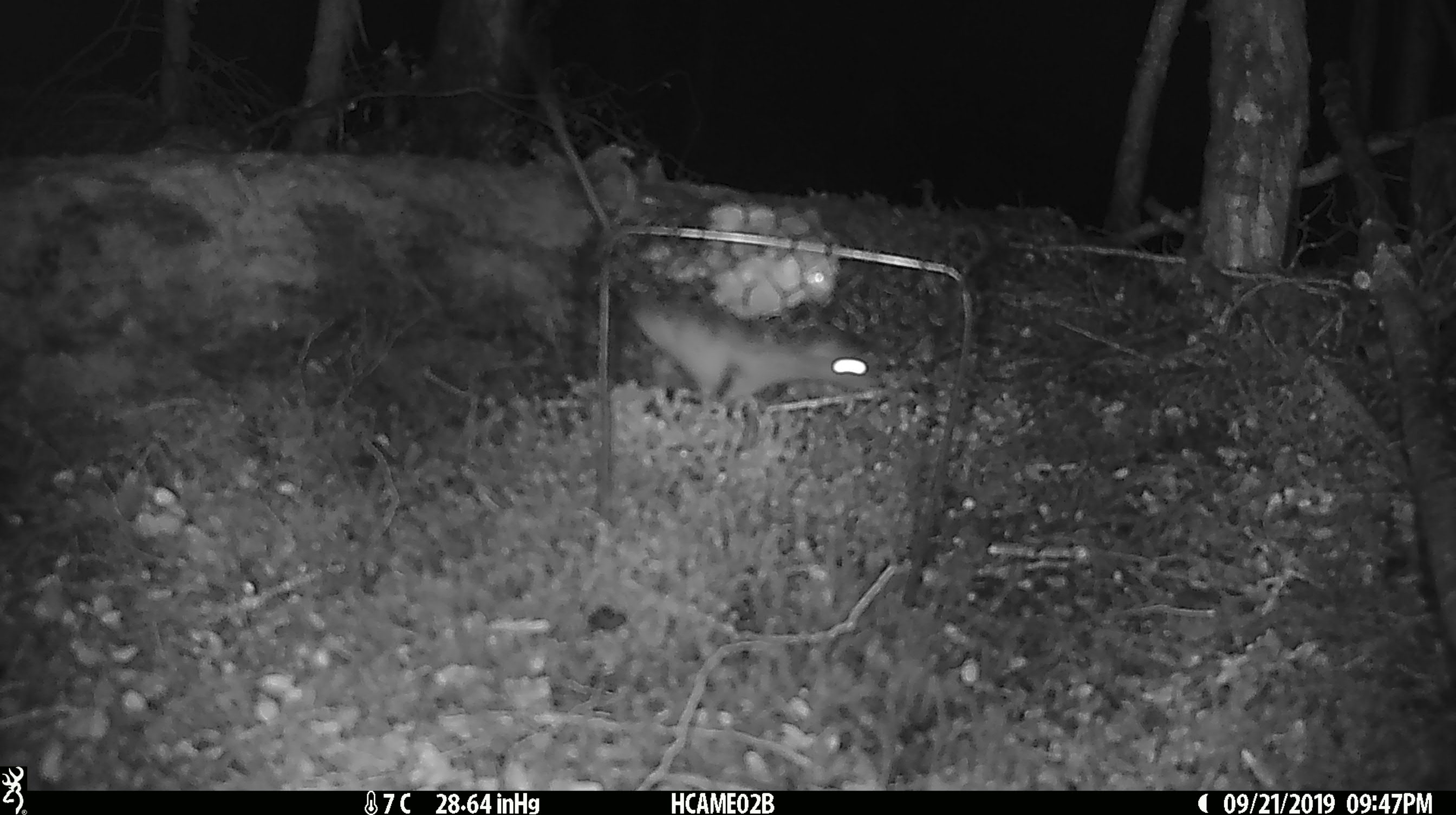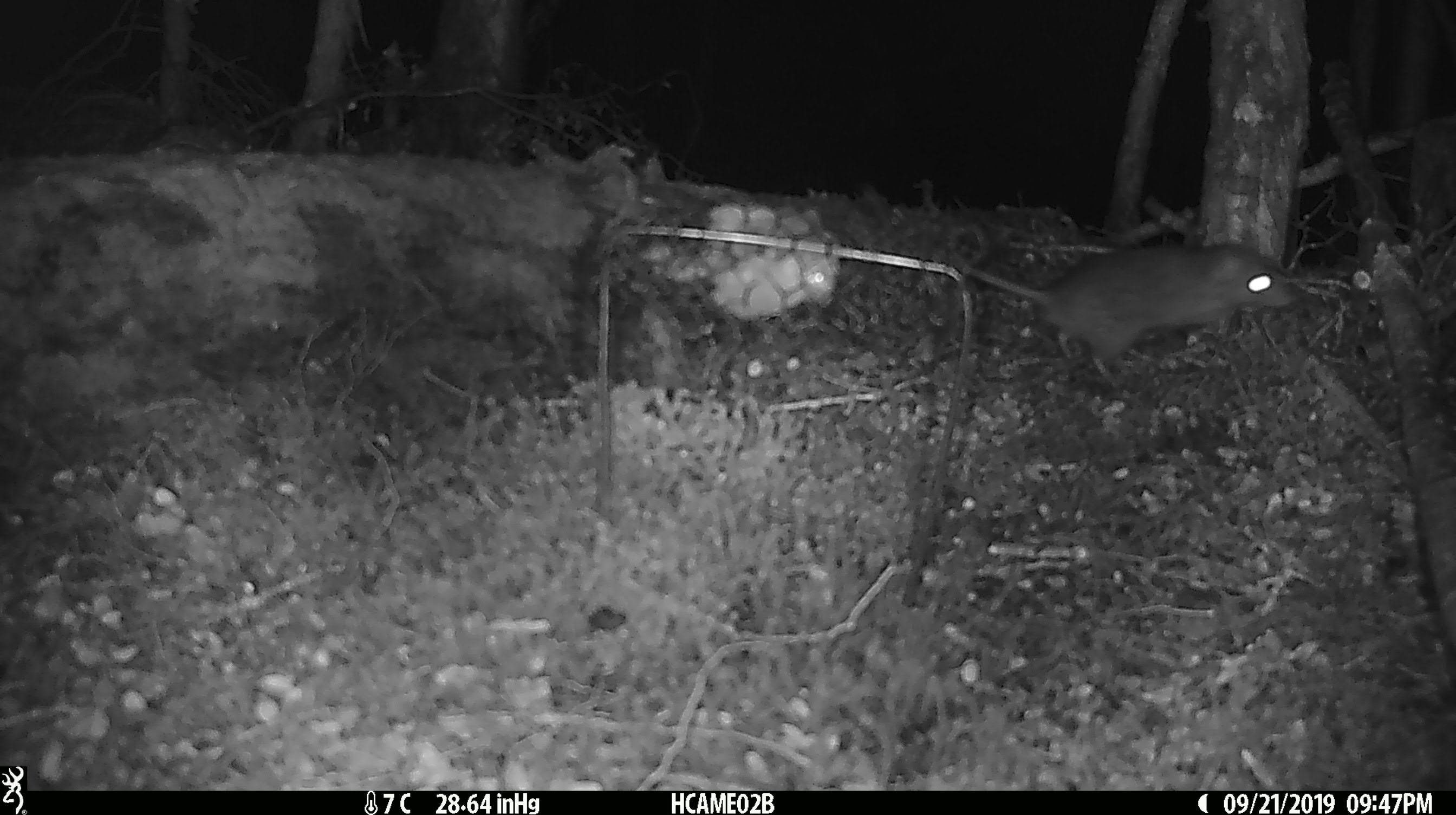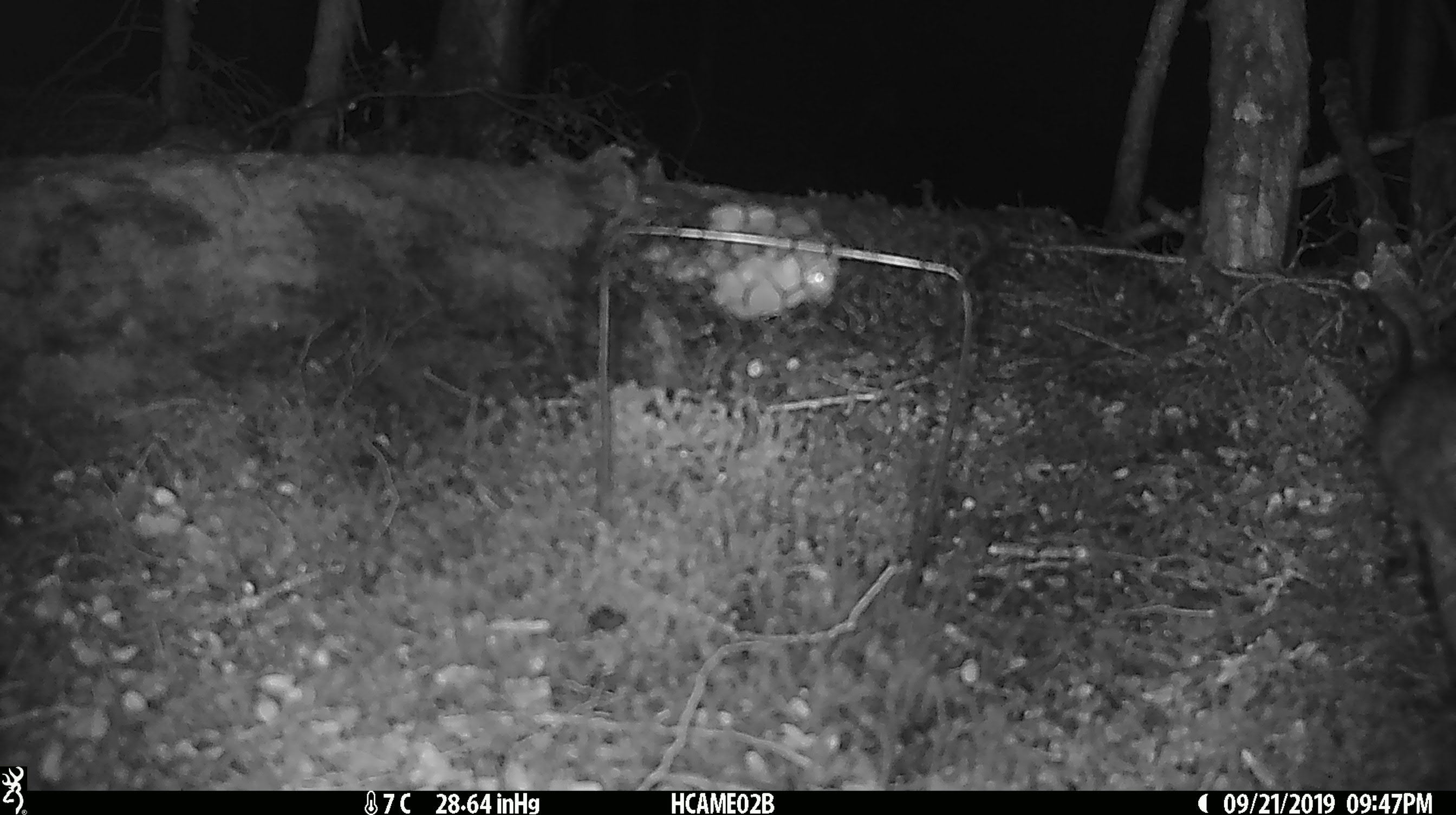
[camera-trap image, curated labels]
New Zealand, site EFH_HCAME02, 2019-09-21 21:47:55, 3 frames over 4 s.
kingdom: Animalia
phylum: Chordata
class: Mammalia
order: Rodentia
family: Muridae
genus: Rattus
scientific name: Rattus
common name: rat